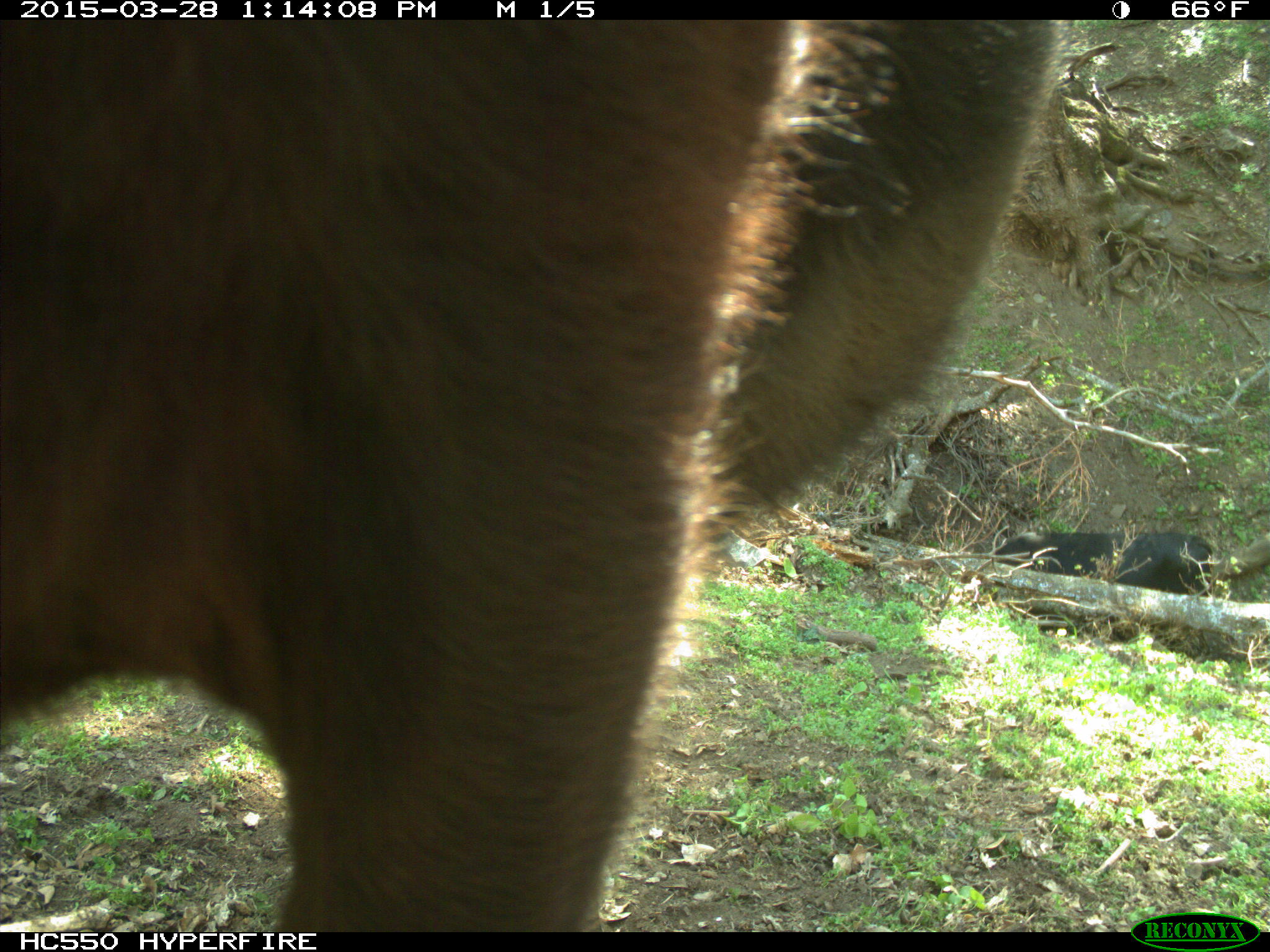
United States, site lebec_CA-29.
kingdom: Animalia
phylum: Chordata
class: Mammalia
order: Artiodactyla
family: Bovidae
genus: Bos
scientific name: Bos taurus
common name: domestic cow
Bos taurus (domestic cow).